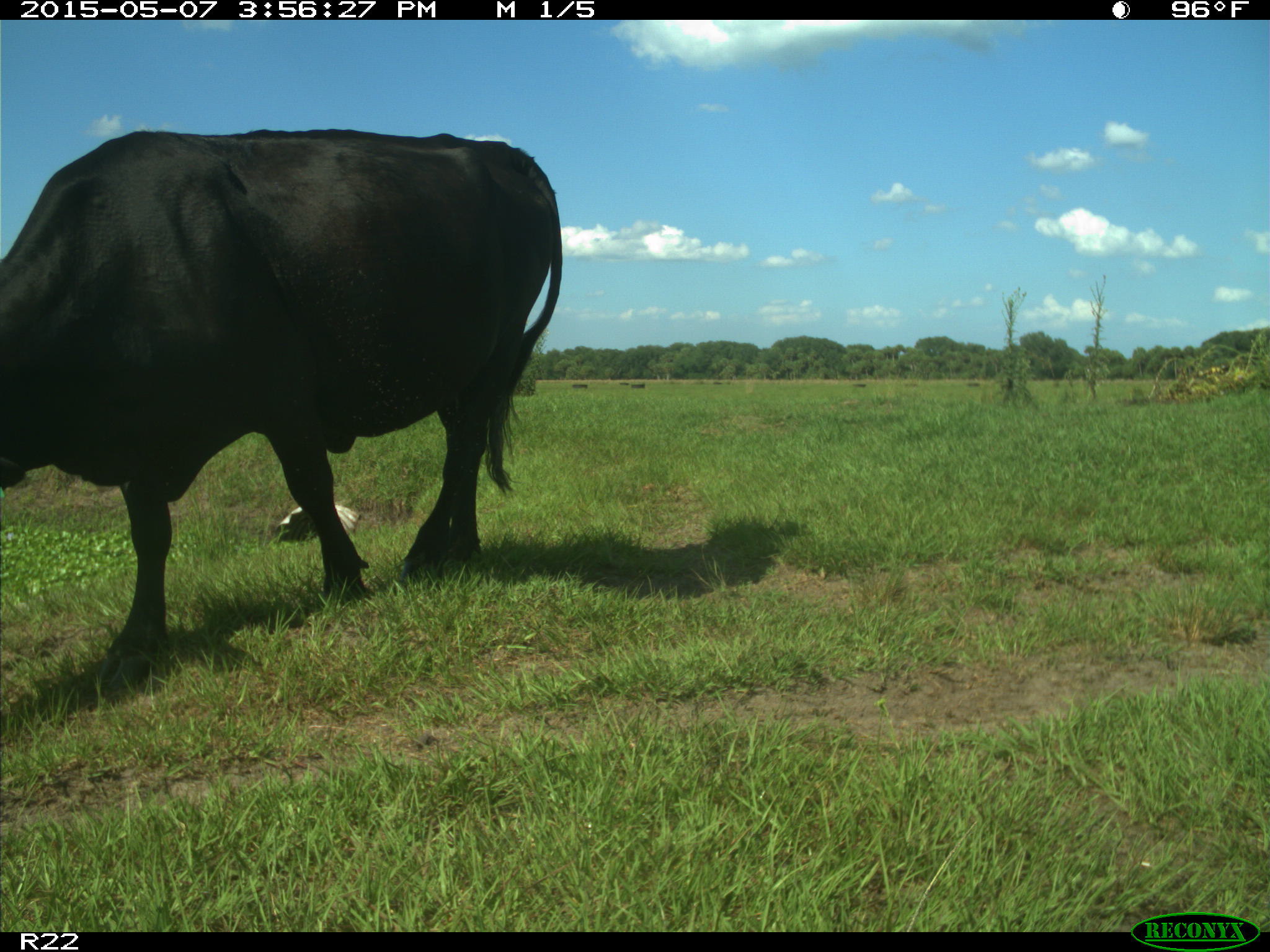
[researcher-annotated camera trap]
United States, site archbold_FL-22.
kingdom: Animalia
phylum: Chordata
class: Mammalia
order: Artiodactyla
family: Bovidae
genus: Bos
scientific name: Bos taurus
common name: domestic cow